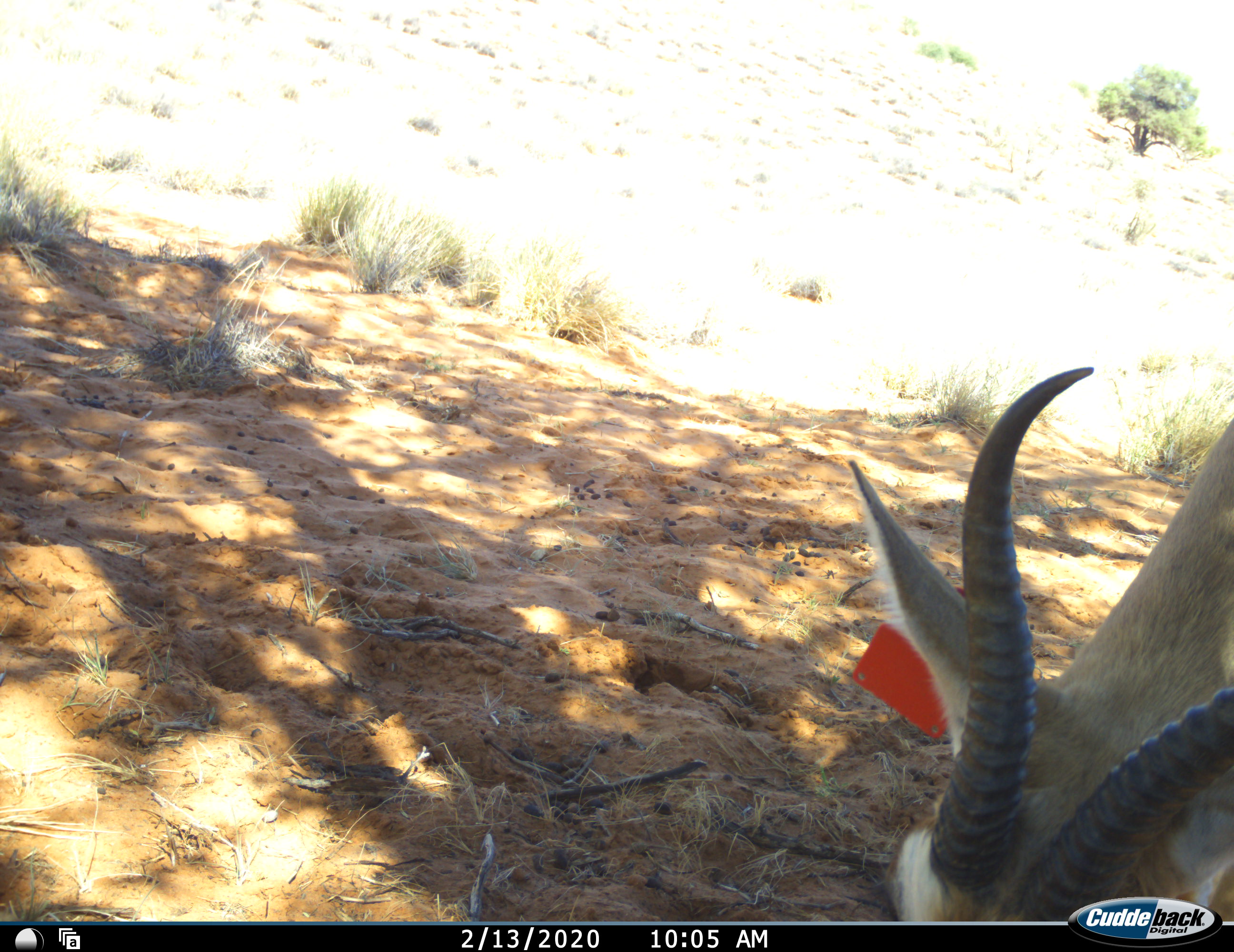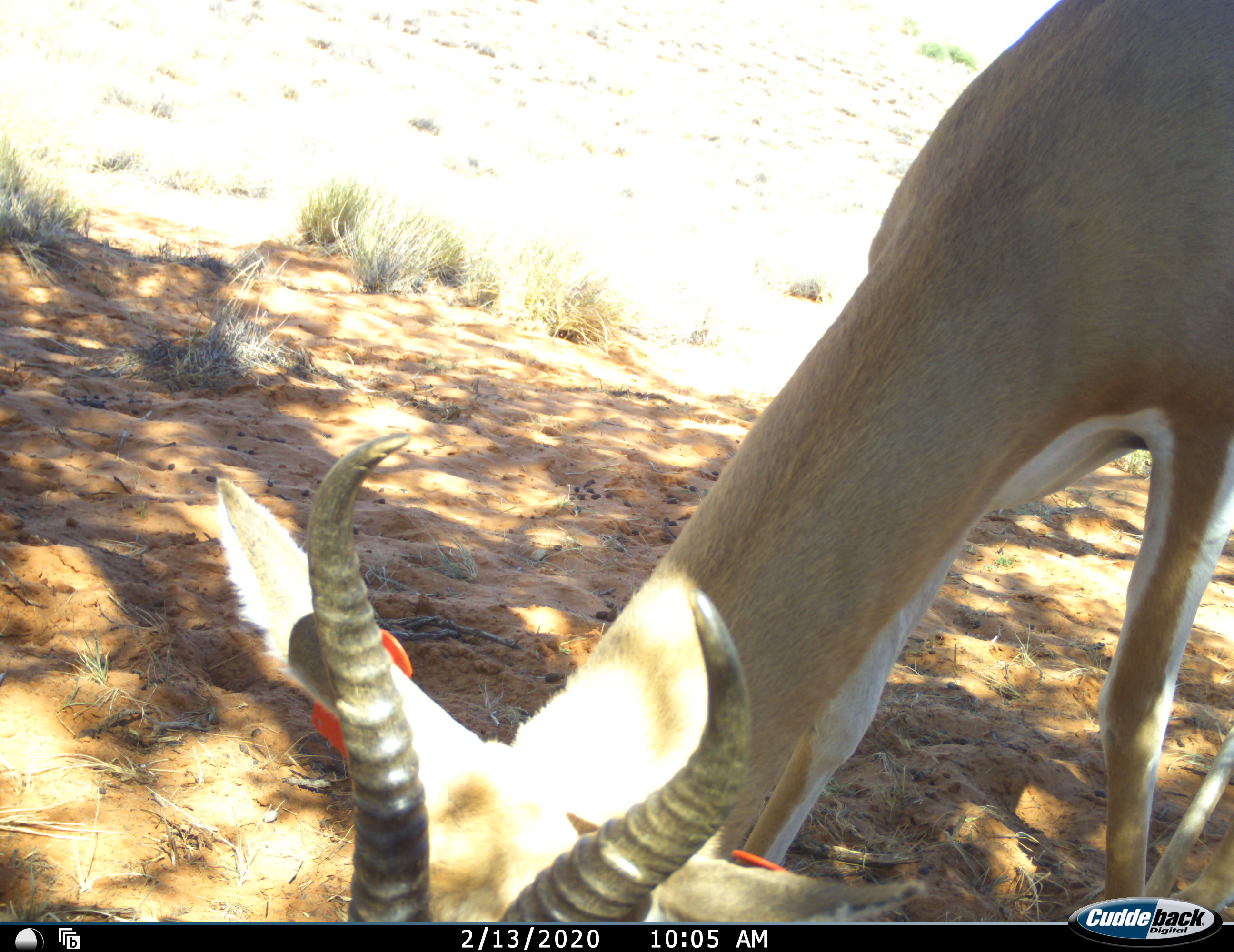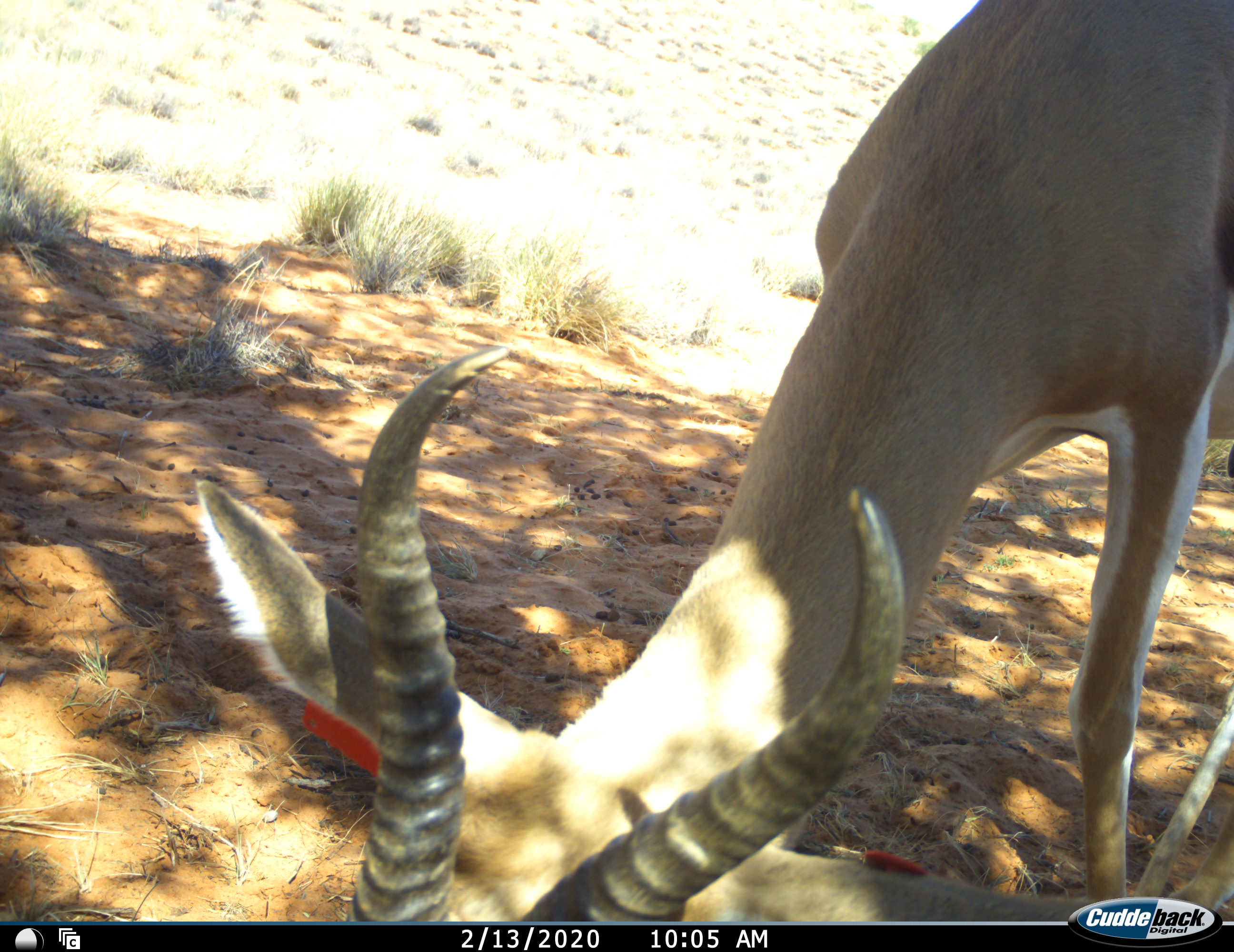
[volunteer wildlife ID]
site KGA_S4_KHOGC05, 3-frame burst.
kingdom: Animalia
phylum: Chordata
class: Mammalia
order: Artiodactyla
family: Bovidae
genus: Antidorcas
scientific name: Antidorcas marsupialis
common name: springbok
Springbok (Antidorcas marsupialis), count 1. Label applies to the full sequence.